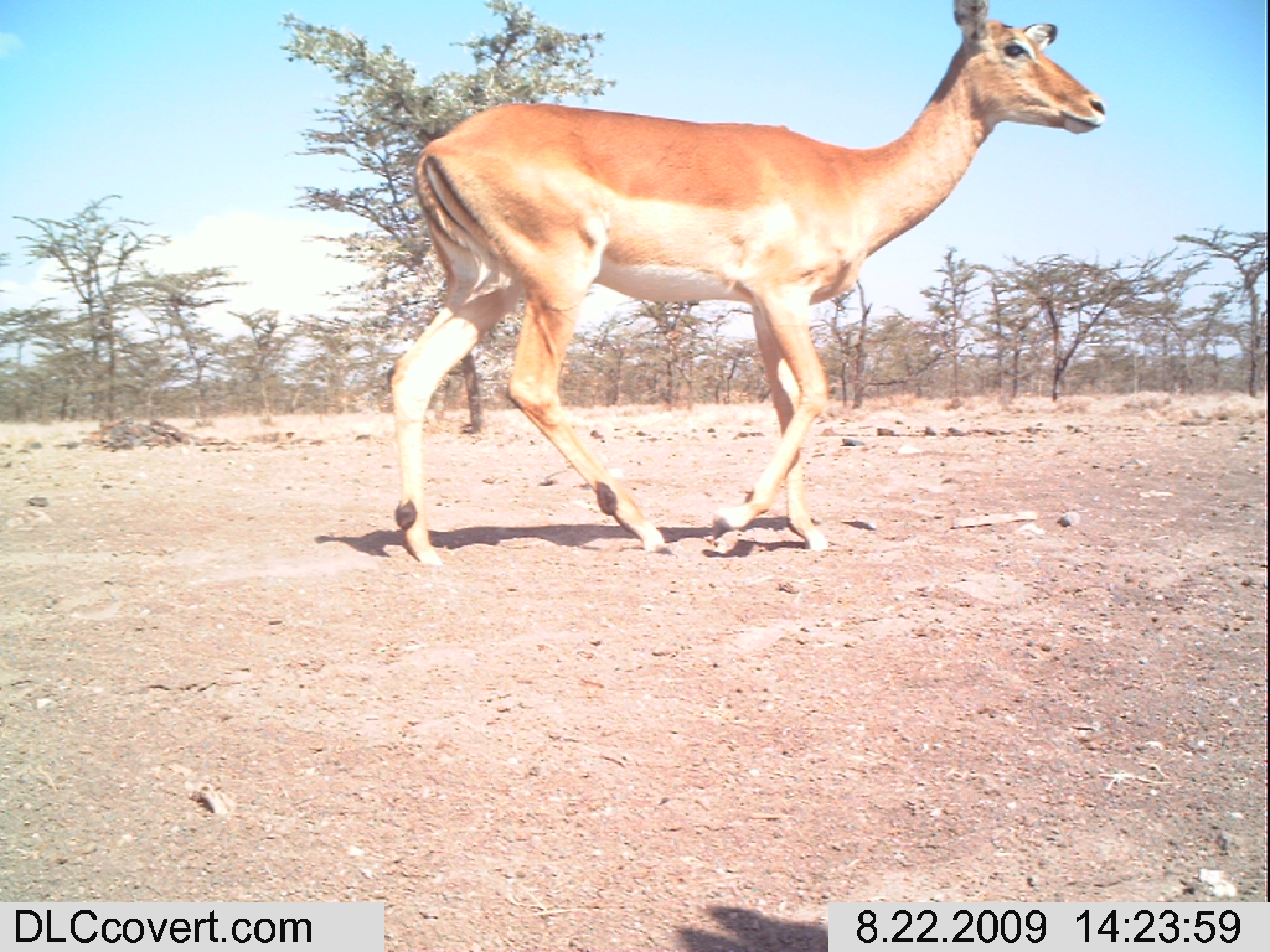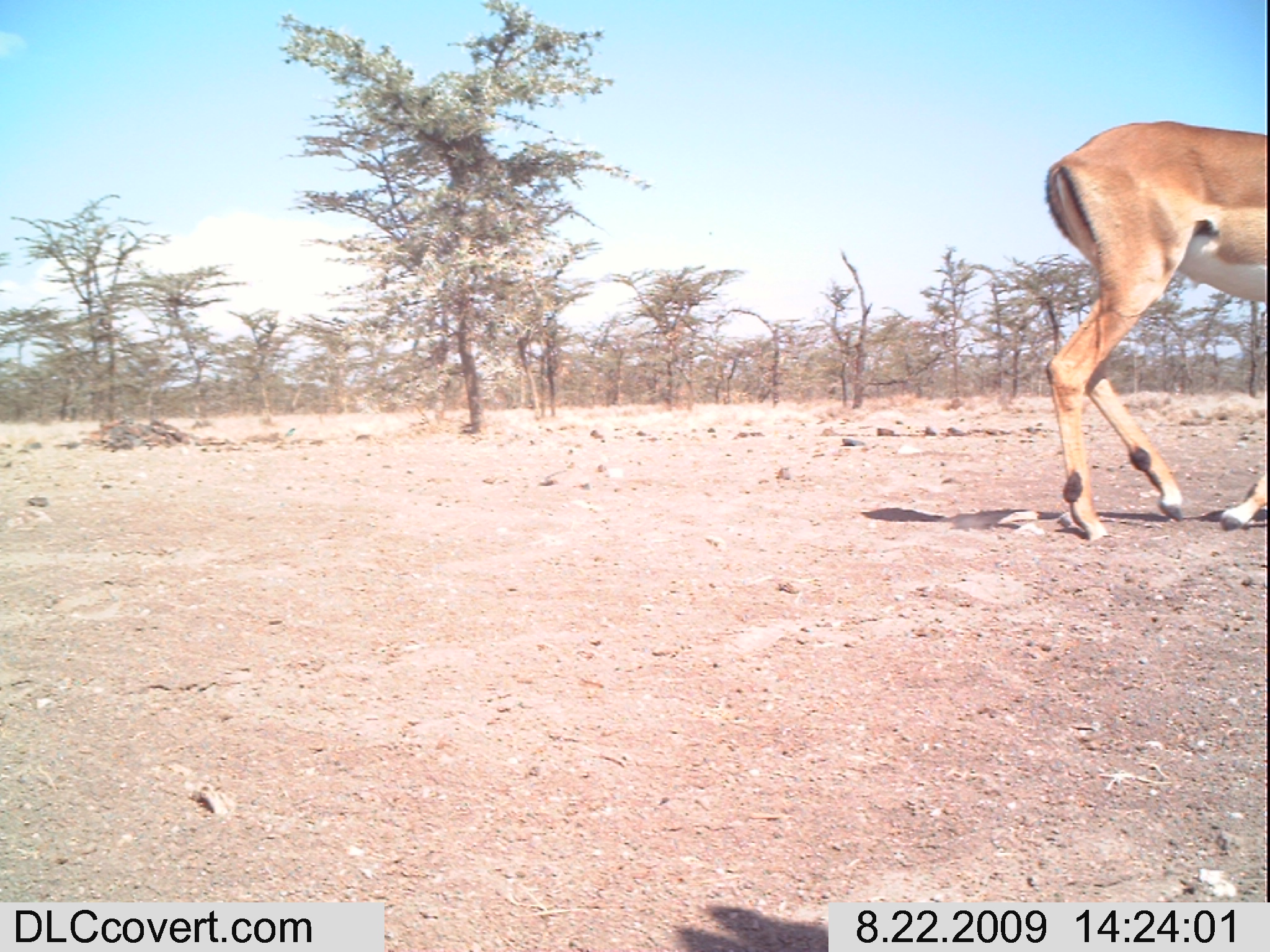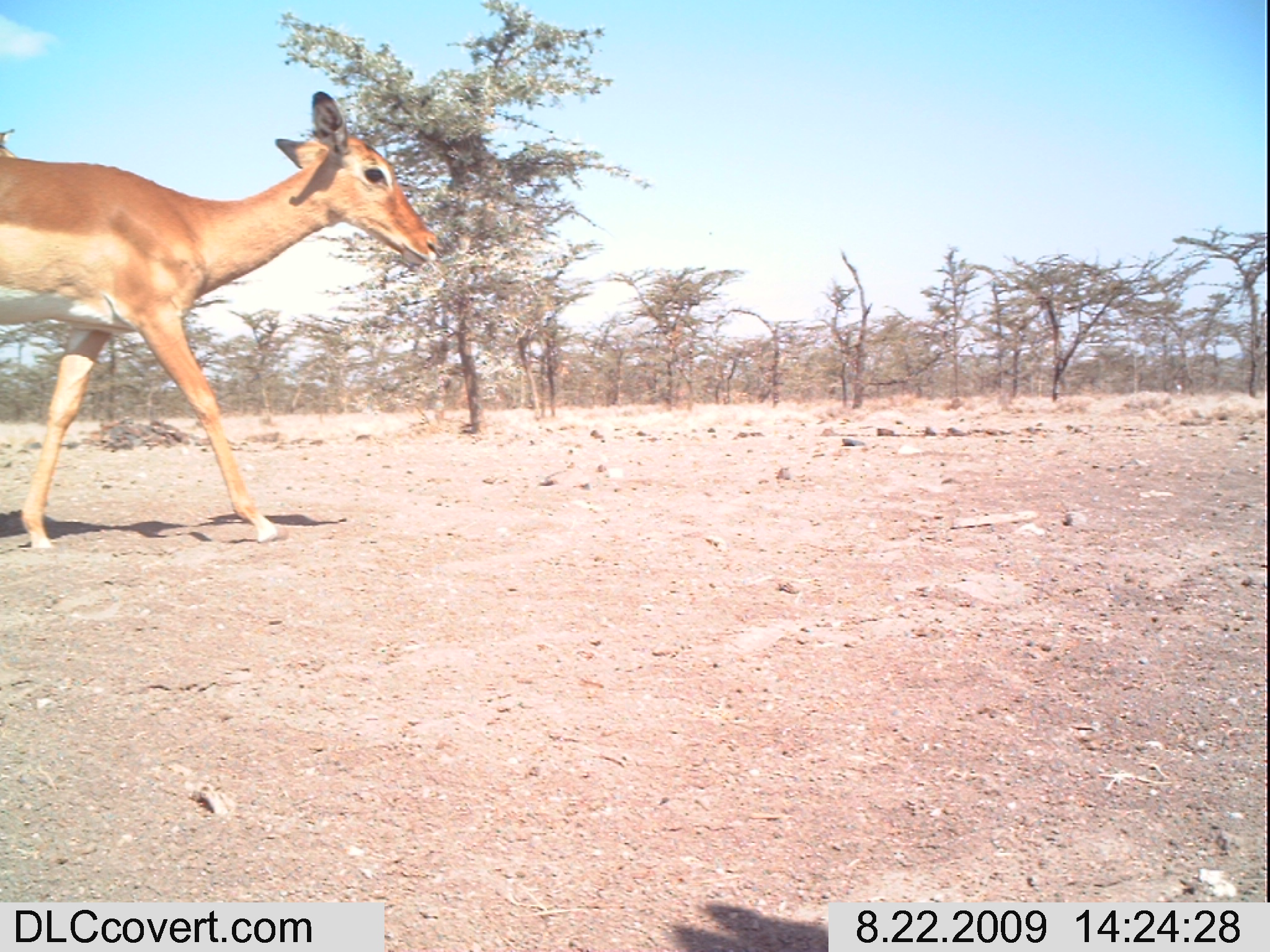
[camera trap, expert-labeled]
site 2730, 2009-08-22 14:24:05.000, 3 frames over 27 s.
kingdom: Animalia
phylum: Chordata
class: Mammalia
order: Artiodactyla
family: Bovidae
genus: Aepyceros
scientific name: Aepyceros melampus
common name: impala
Aepyceros melampus (impala), count 1.